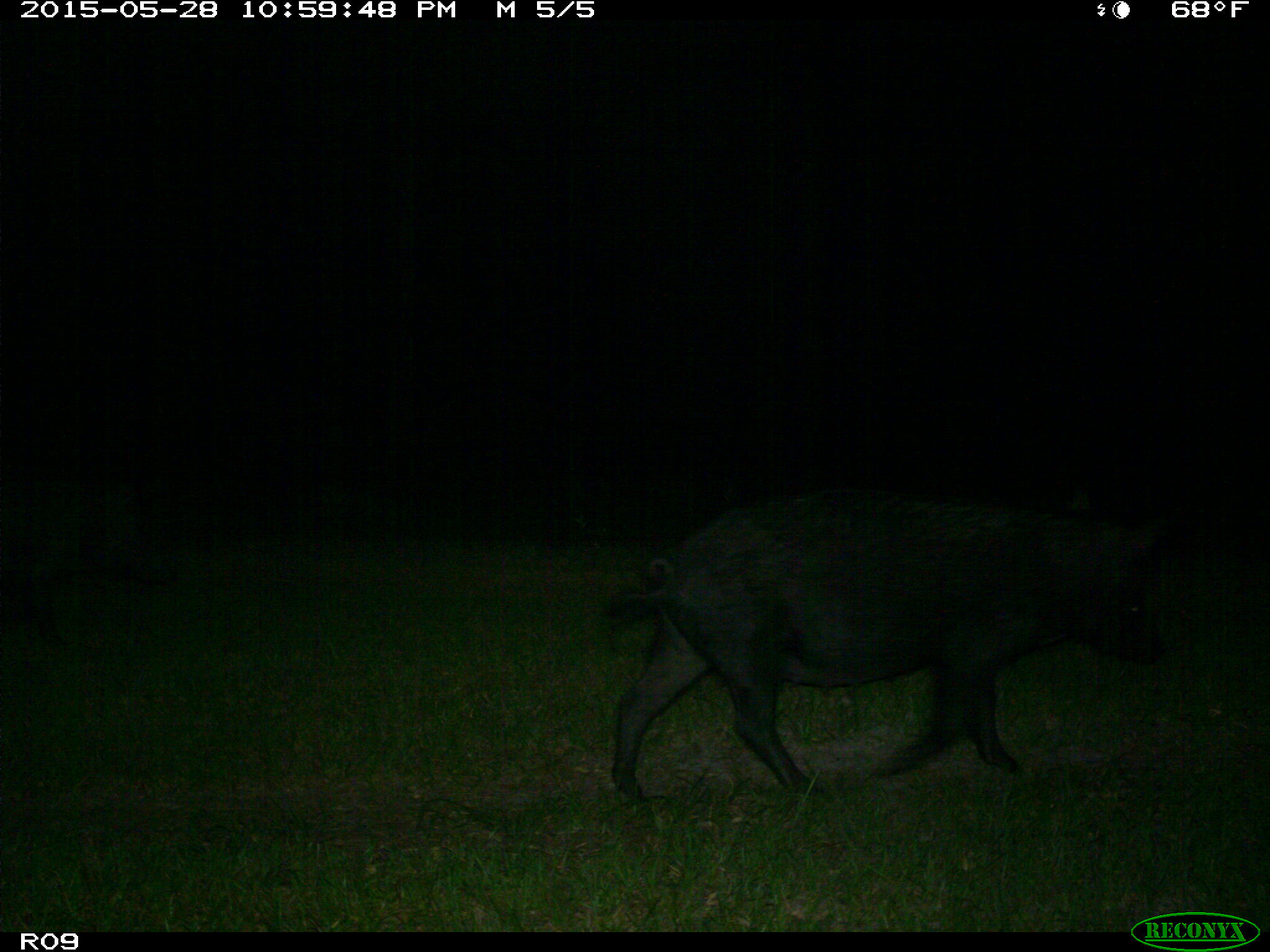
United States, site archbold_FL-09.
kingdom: Animalia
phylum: Chordata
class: Mammalia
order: Artiodactyla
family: Suidae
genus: Sus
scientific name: Sus scrofa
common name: wild boar